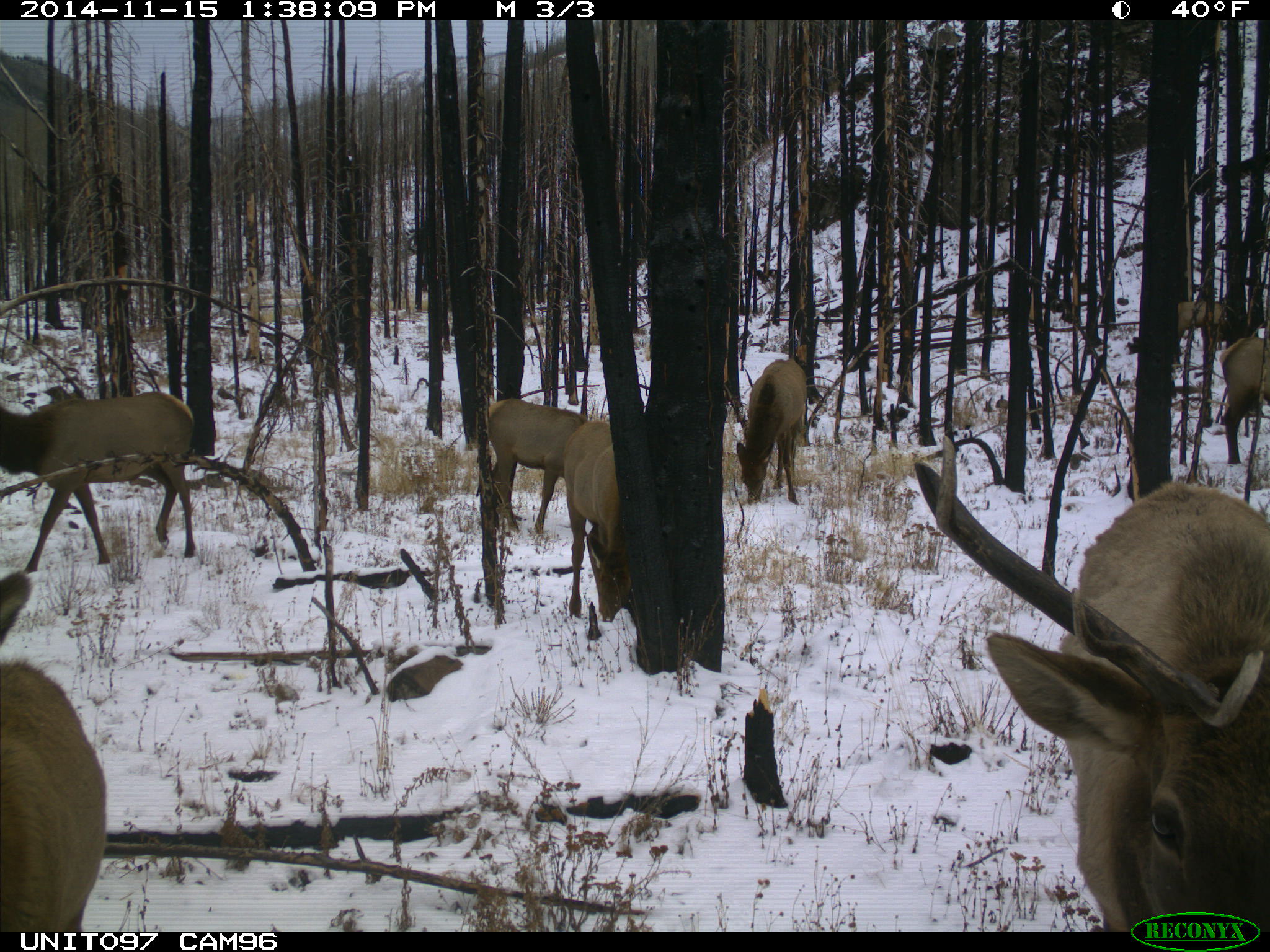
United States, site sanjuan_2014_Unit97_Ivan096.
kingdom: Animalia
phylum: Chordata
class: Mammalia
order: Artiodactyla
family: Cervidae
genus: Cervus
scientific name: Cervus elaphus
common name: red deer